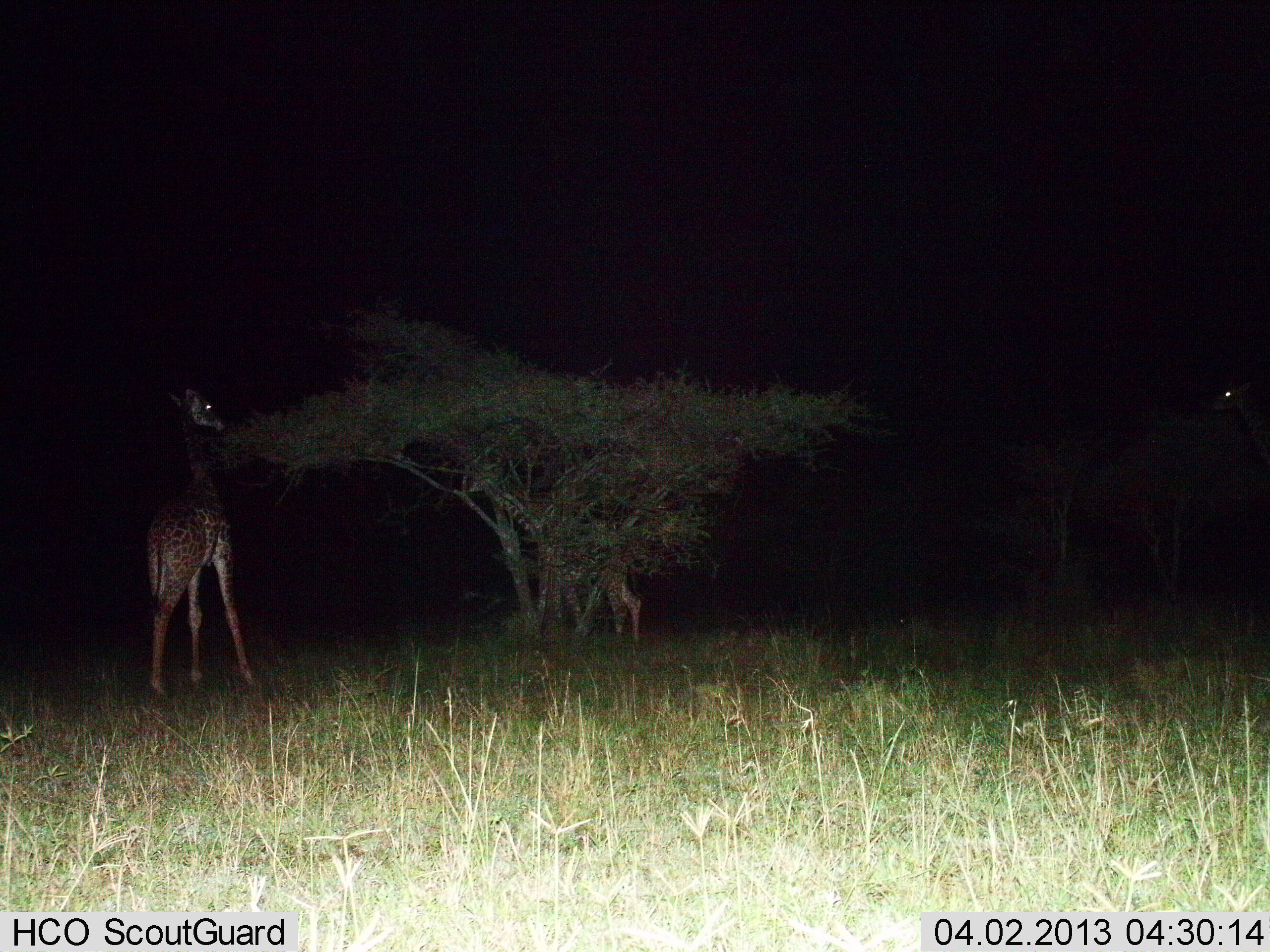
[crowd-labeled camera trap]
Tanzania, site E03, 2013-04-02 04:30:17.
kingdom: Animalia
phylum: Chordata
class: Mammalia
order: Artiodactyla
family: Giraffidae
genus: Giraffa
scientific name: Giraffa camelopardalis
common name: giraffe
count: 2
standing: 39%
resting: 0%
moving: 6%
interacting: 0%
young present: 6%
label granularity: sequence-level